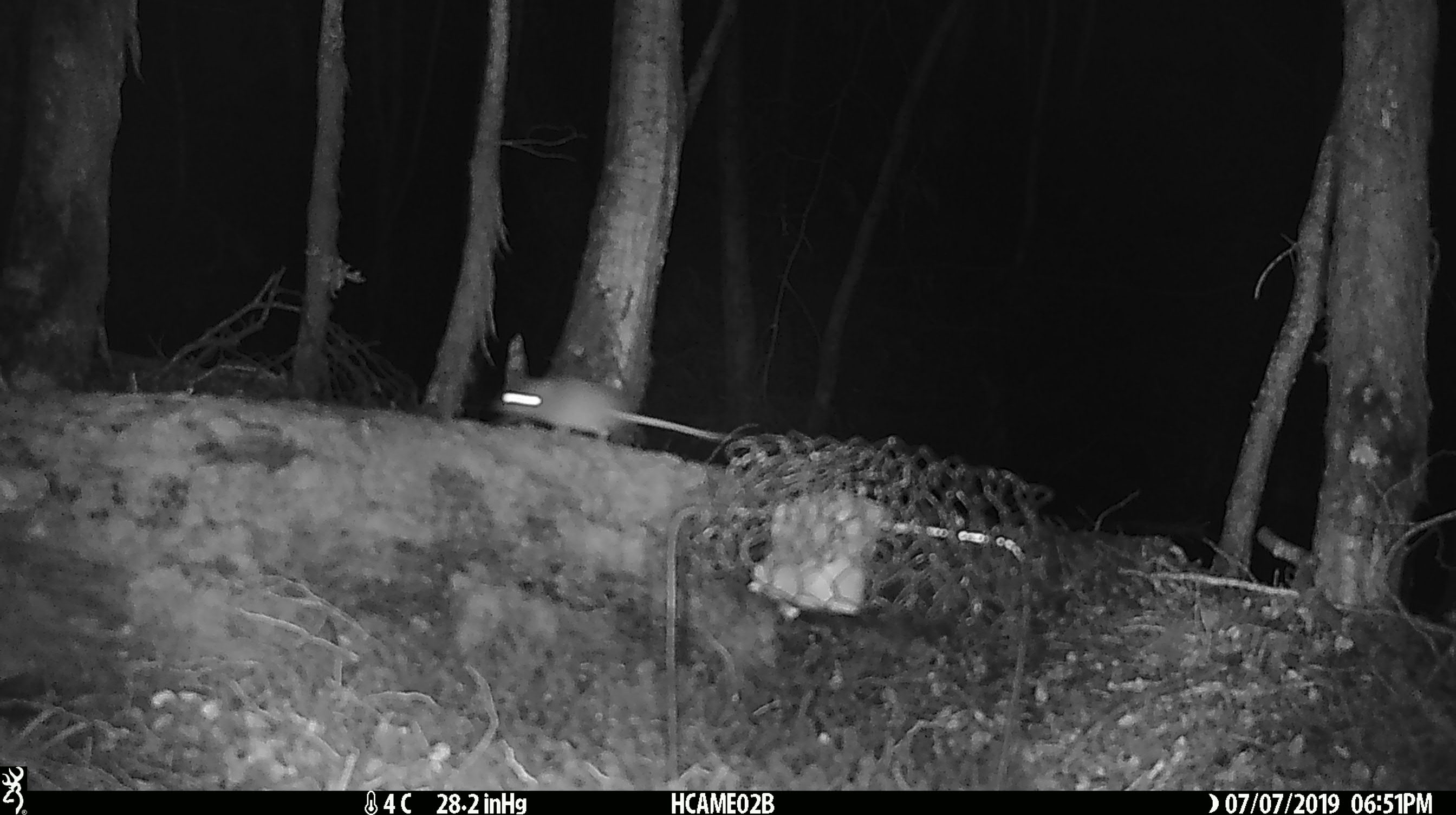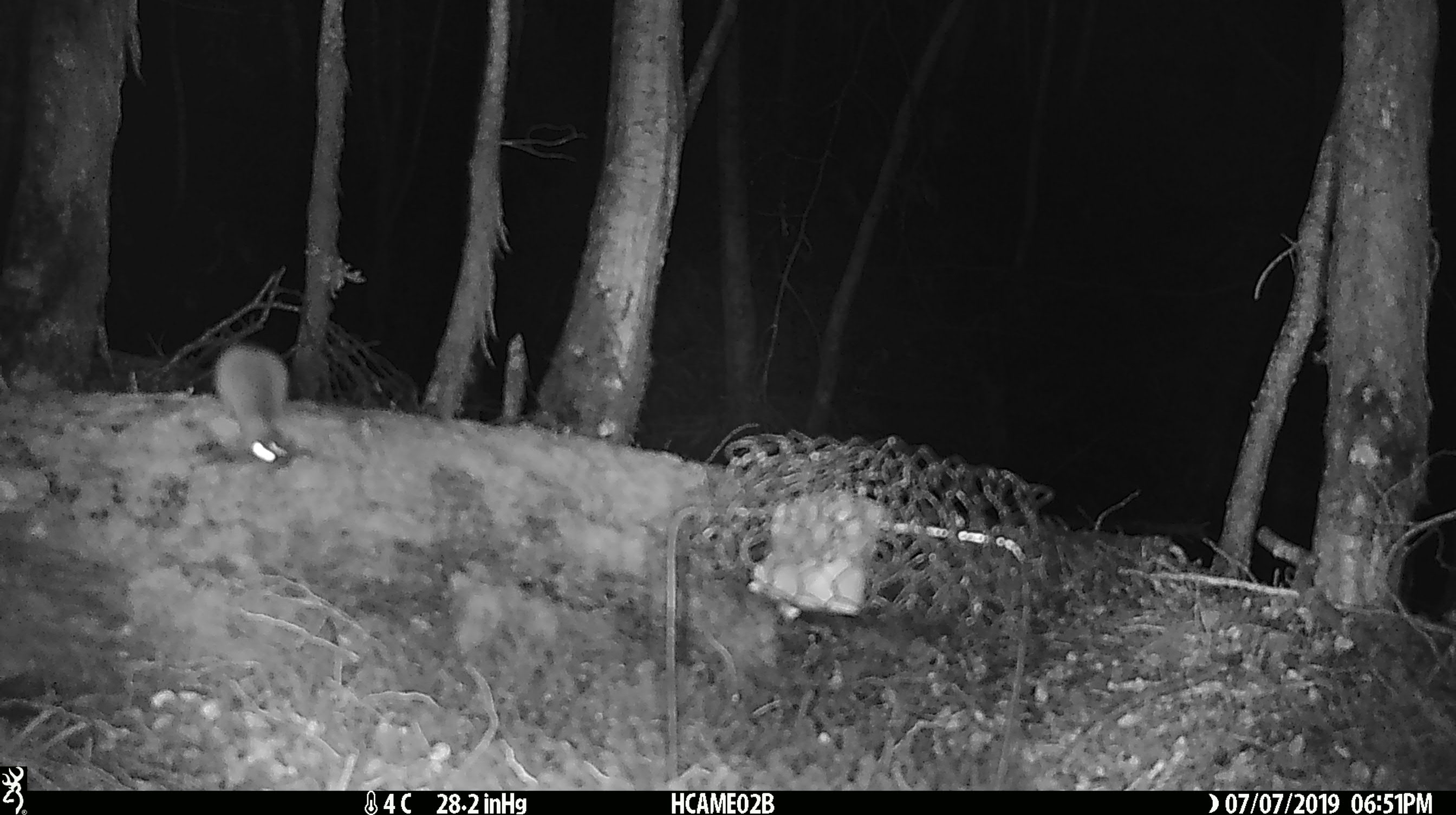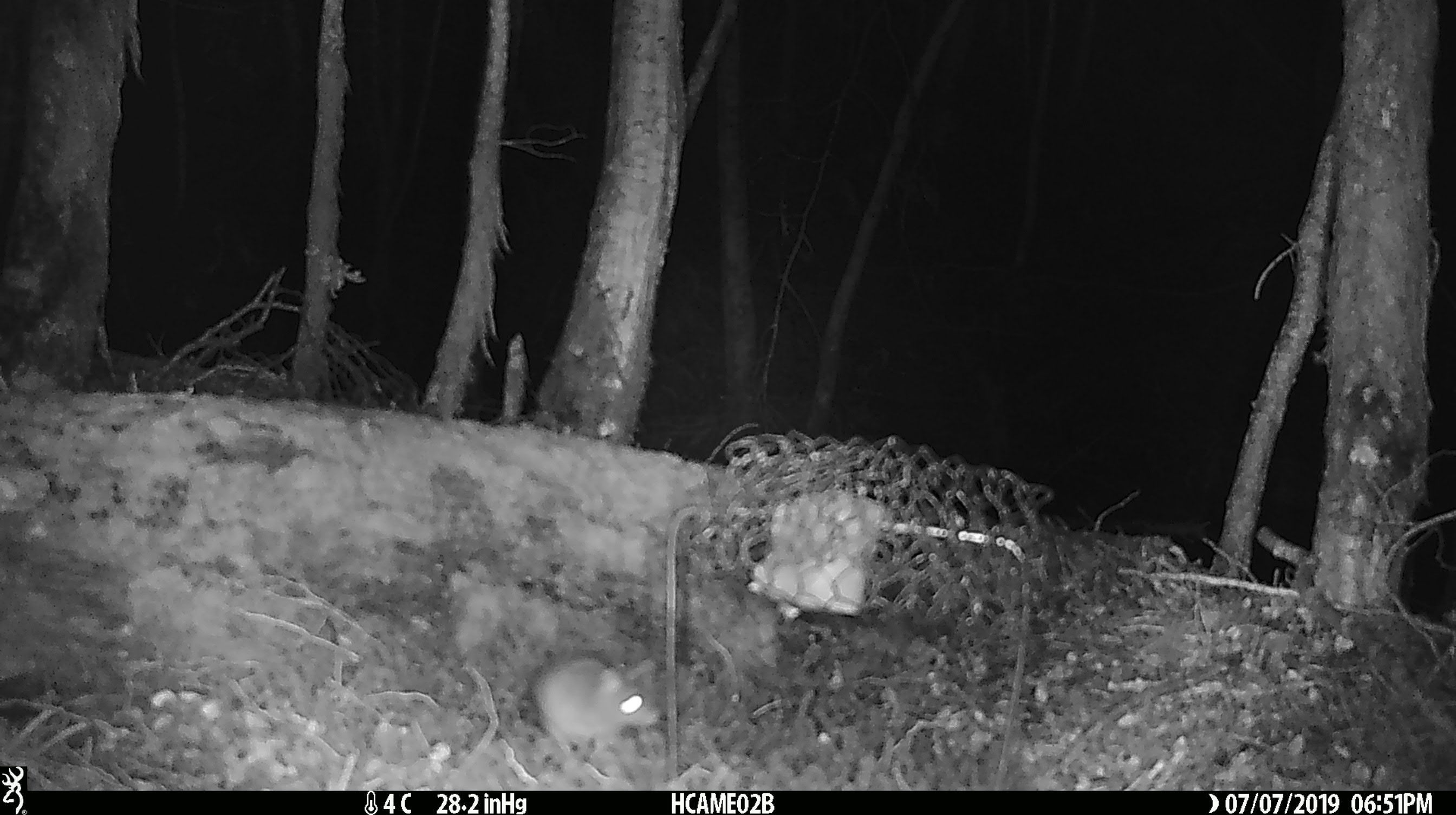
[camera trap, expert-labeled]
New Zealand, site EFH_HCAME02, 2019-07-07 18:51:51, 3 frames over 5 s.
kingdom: Animalia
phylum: Chordata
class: Mammalia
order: Rodentia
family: Muridae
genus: Mus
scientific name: Mus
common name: mouse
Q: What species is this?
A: Mouse (Mus).